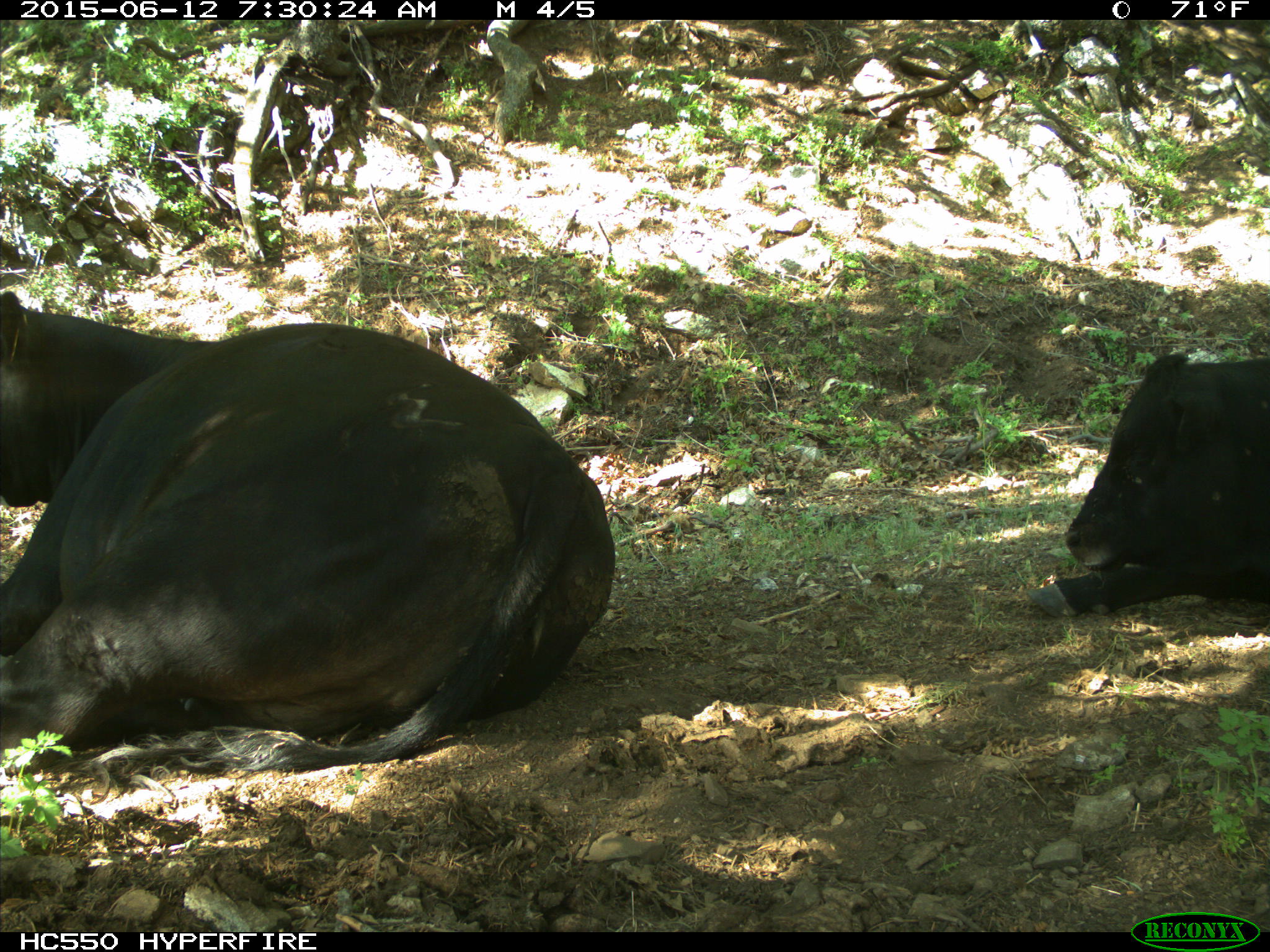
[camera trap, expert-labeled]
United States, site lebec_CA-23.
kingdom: Animalia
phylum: Chordata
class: Mammalia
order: Artiodactyla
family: Bovidae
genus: Bos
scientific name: Bos taurus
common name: domestic cow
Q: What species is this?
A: Bos taurus (domestic cow).